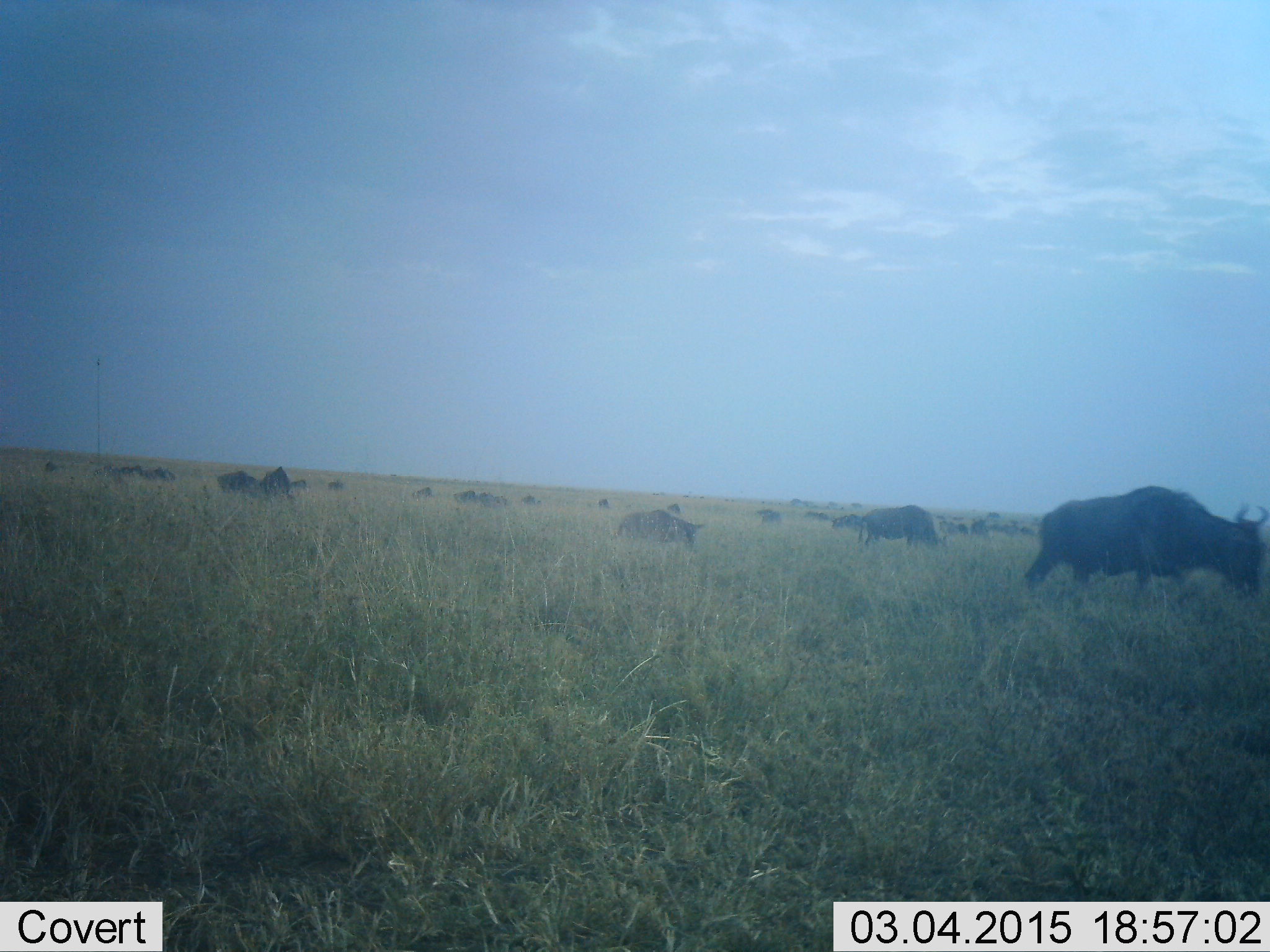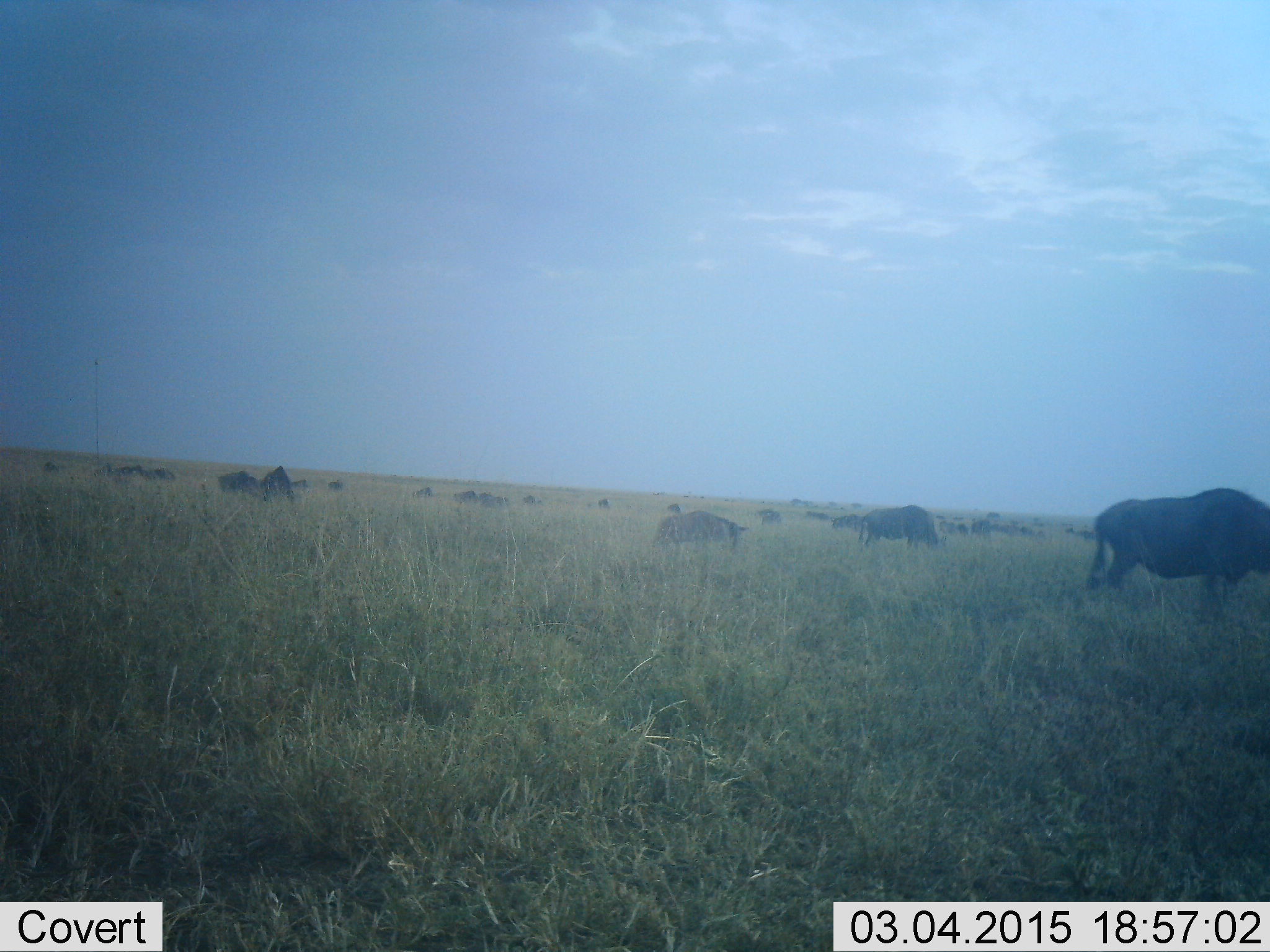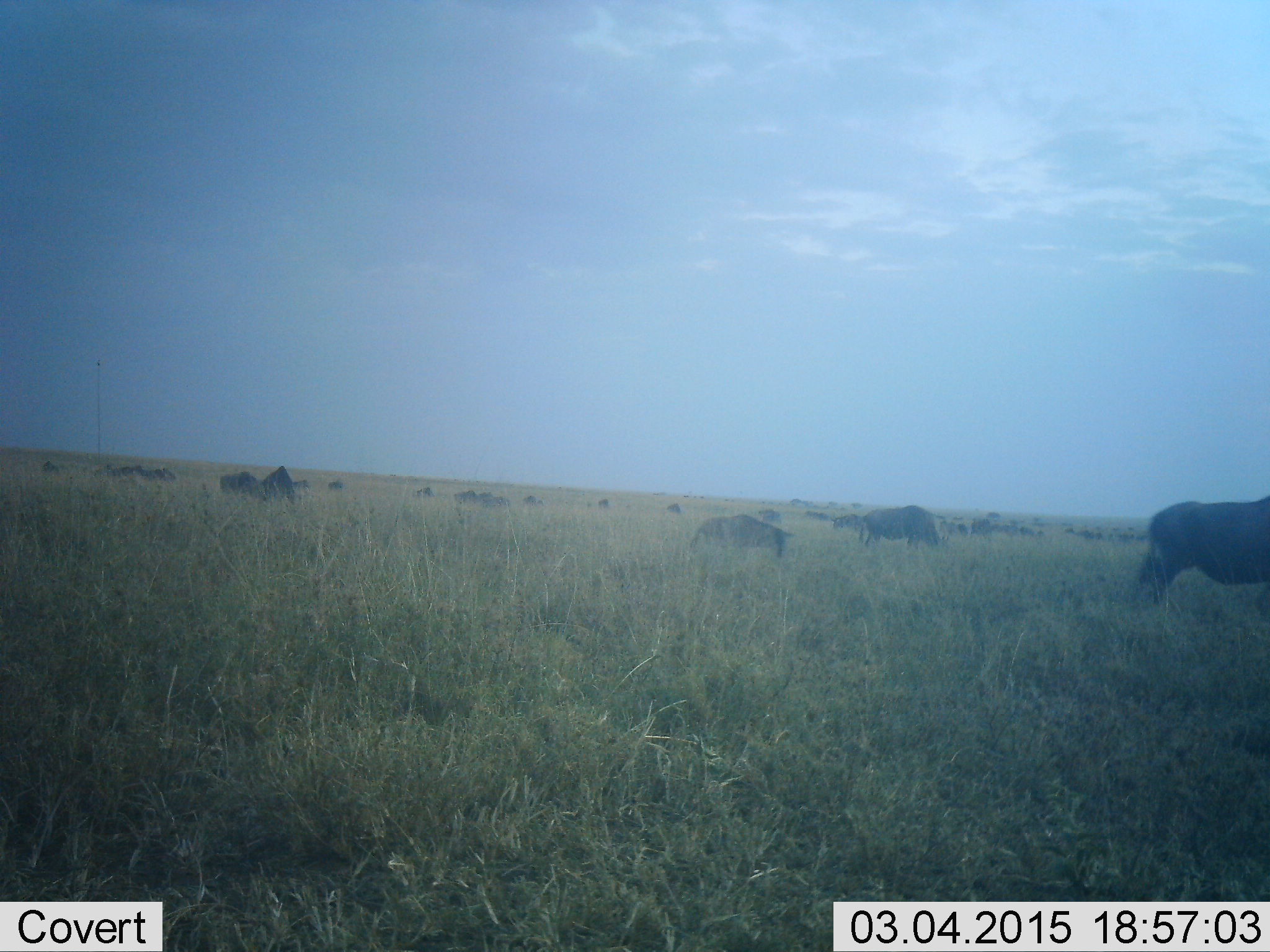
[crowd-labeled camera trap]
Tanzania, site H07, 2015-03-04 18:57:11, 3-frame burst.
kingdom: Animalia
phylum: Chordata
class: Mammalia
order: Artiodactyla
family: Bovidae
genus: Connochaetes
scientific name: Connochaetes taurinus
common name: blue wildebeest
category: wildebeest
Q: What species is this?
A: Wildebeest (blue wildebeest) (Connochaetes taurinus).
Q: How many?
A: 11-50.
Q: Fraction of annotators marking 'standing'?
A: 60%.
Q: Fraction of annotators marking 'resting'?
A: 20%.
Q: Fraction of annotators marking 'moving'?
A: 40%.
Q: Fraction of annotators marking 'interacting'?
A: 0%.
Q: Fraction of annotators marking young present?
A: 20%.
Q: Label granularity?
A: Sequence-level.